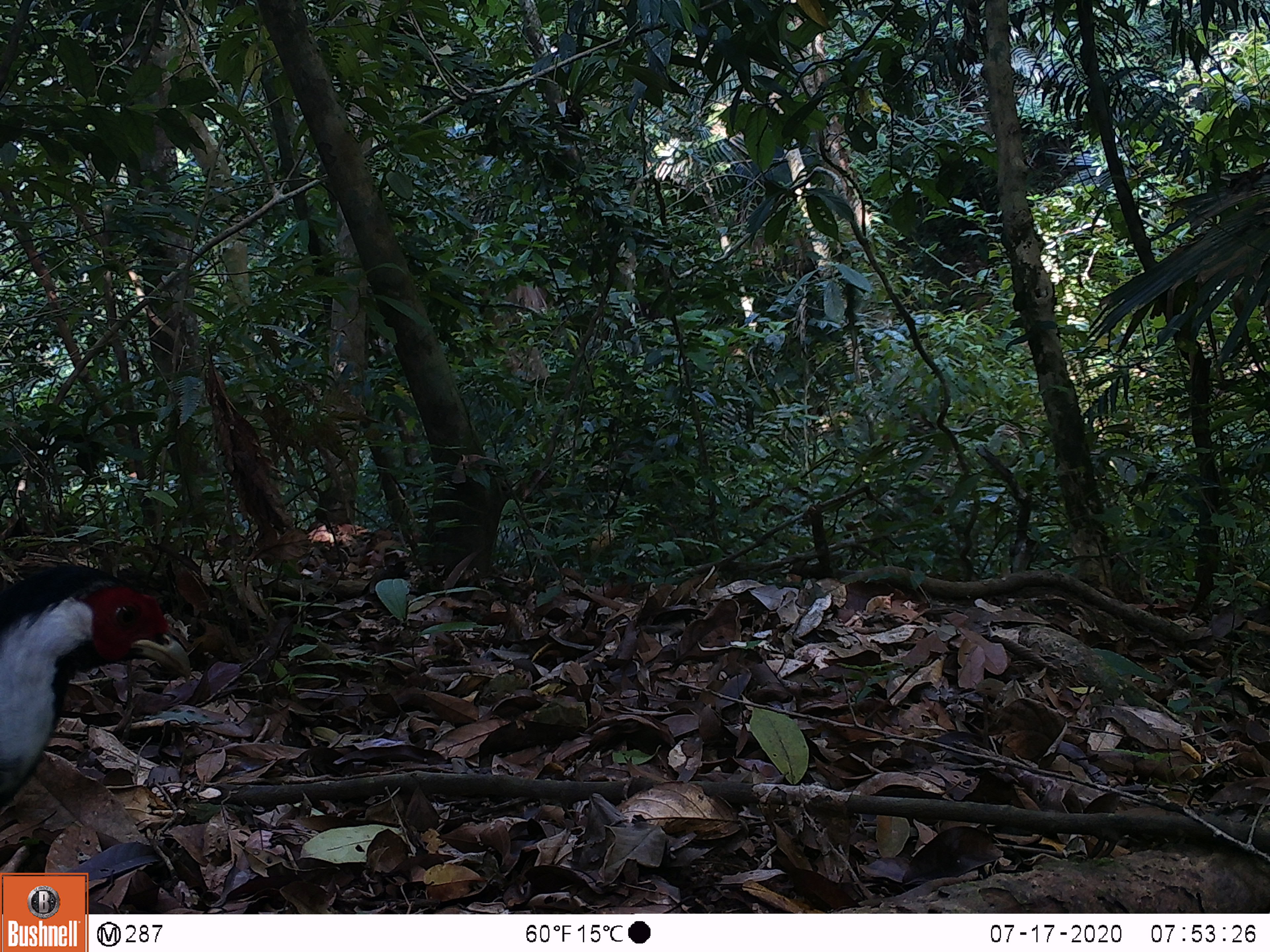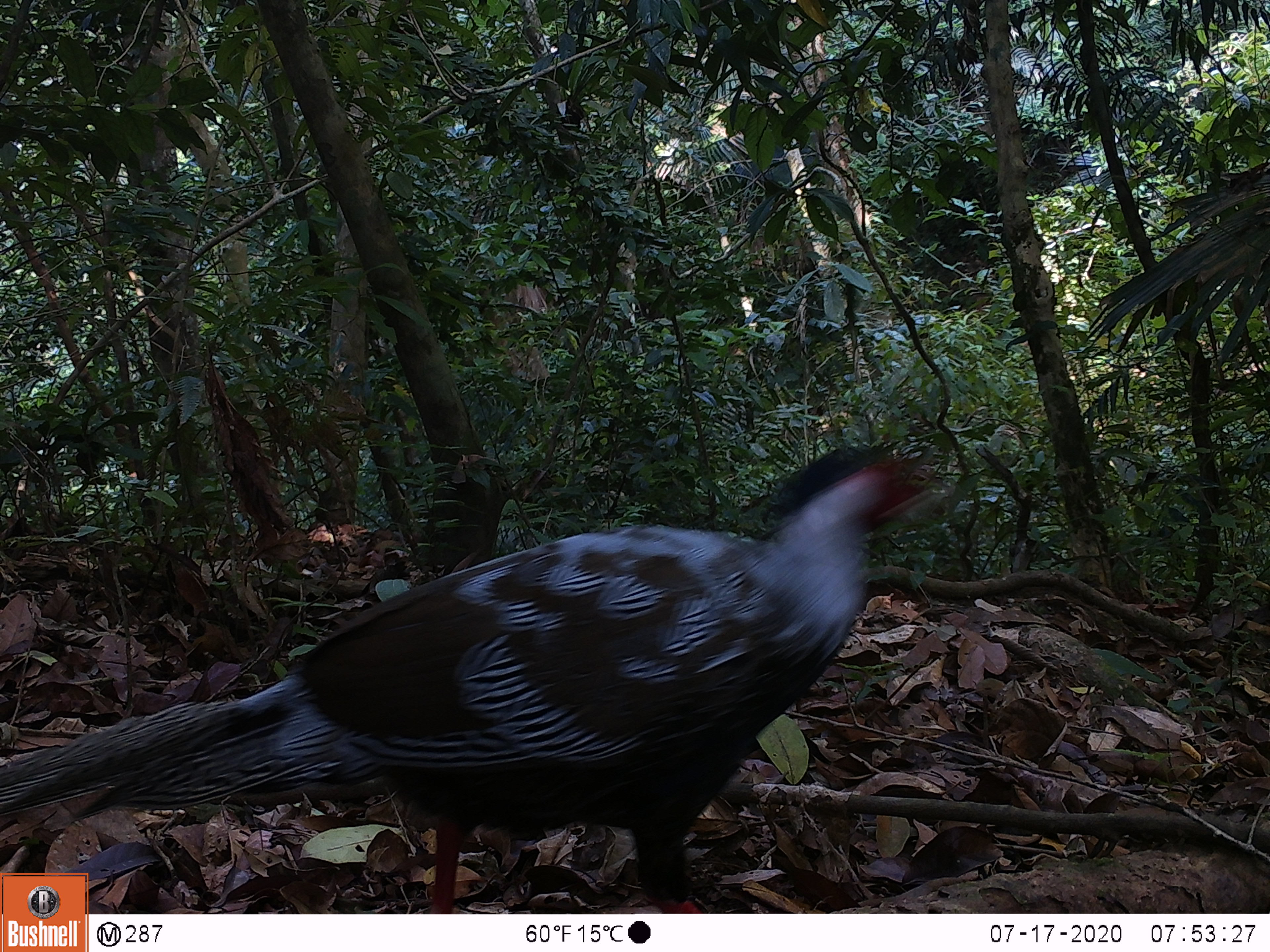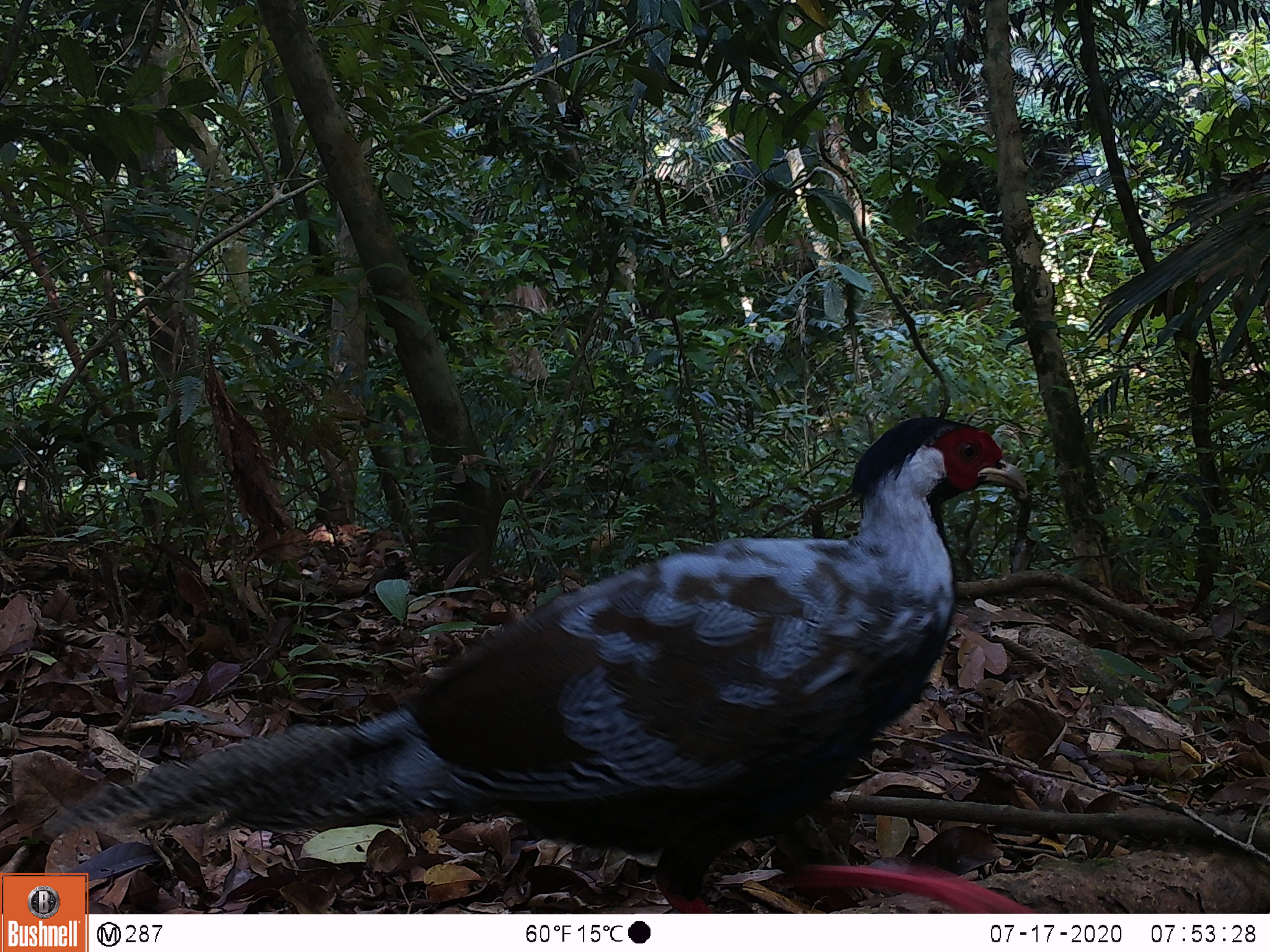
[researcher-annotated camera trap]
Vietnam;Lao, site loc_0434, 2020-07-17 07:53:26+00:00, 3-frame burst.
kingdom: Animalia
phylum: Chordata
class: Aves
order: Galliformes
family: Phasianidae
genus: Lophura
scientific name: Lophura nycthemera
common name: silver pheasant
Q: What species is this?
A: Silver pheasant (Lophura nycthemera).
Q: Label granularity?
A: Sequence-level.